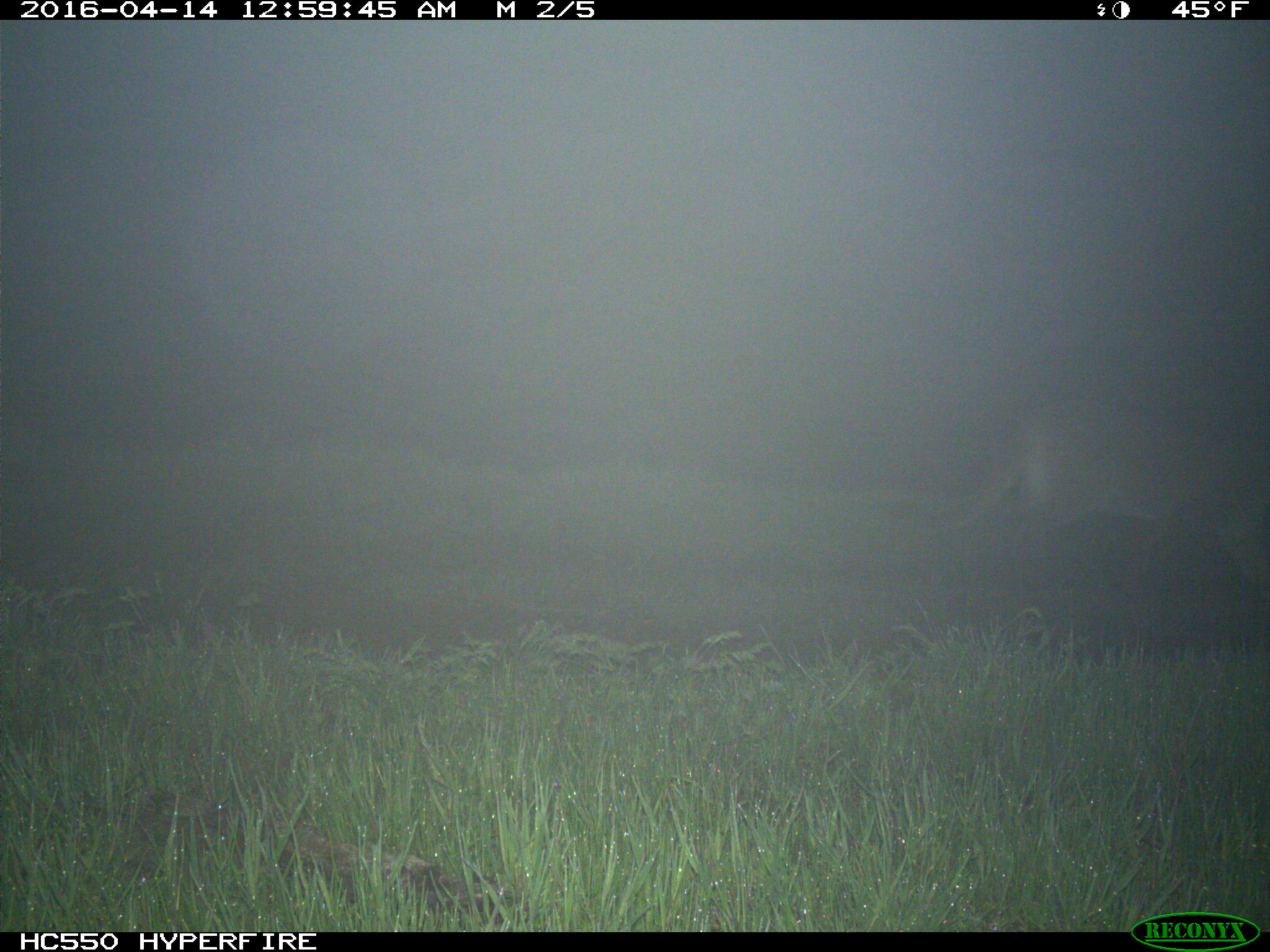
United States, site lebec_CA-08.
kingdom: Animalia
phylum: Chordata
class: Mammalia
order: Carnivora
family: Felidae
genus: Puma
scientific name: Puma concolor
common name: mountain lion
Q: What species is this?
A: Puma concolor (mountain lion).